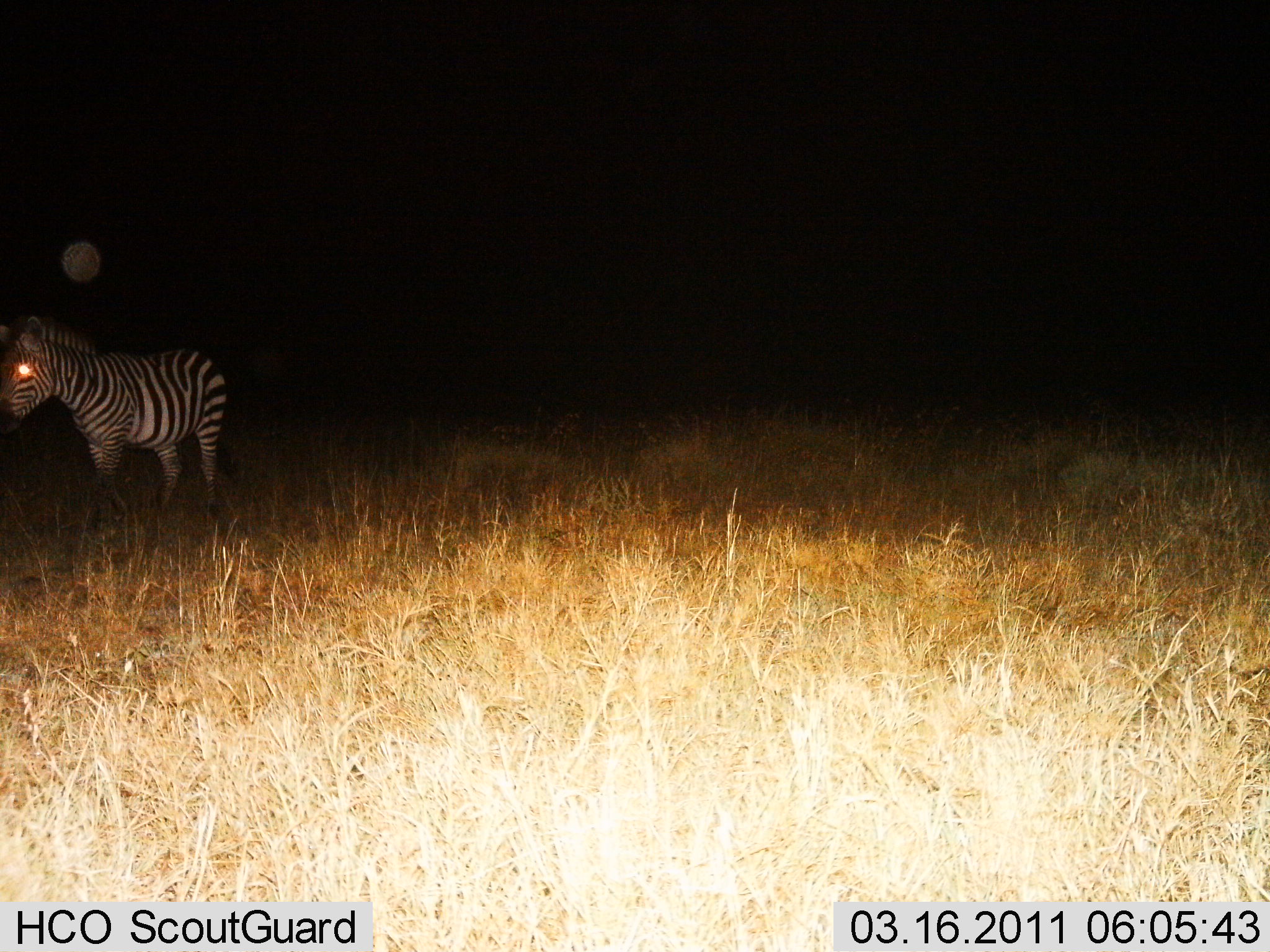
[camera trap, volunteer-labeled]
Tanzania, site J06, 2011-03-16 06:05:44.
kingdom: Animalia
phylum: Chordata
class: Mammalia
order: Perissodactyla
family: Equidae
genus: Equus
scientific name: Equus quagga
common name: plains zebra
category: zebra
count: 1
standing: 92%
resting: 0%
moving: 8%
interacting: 0%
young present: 0%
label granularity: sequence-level